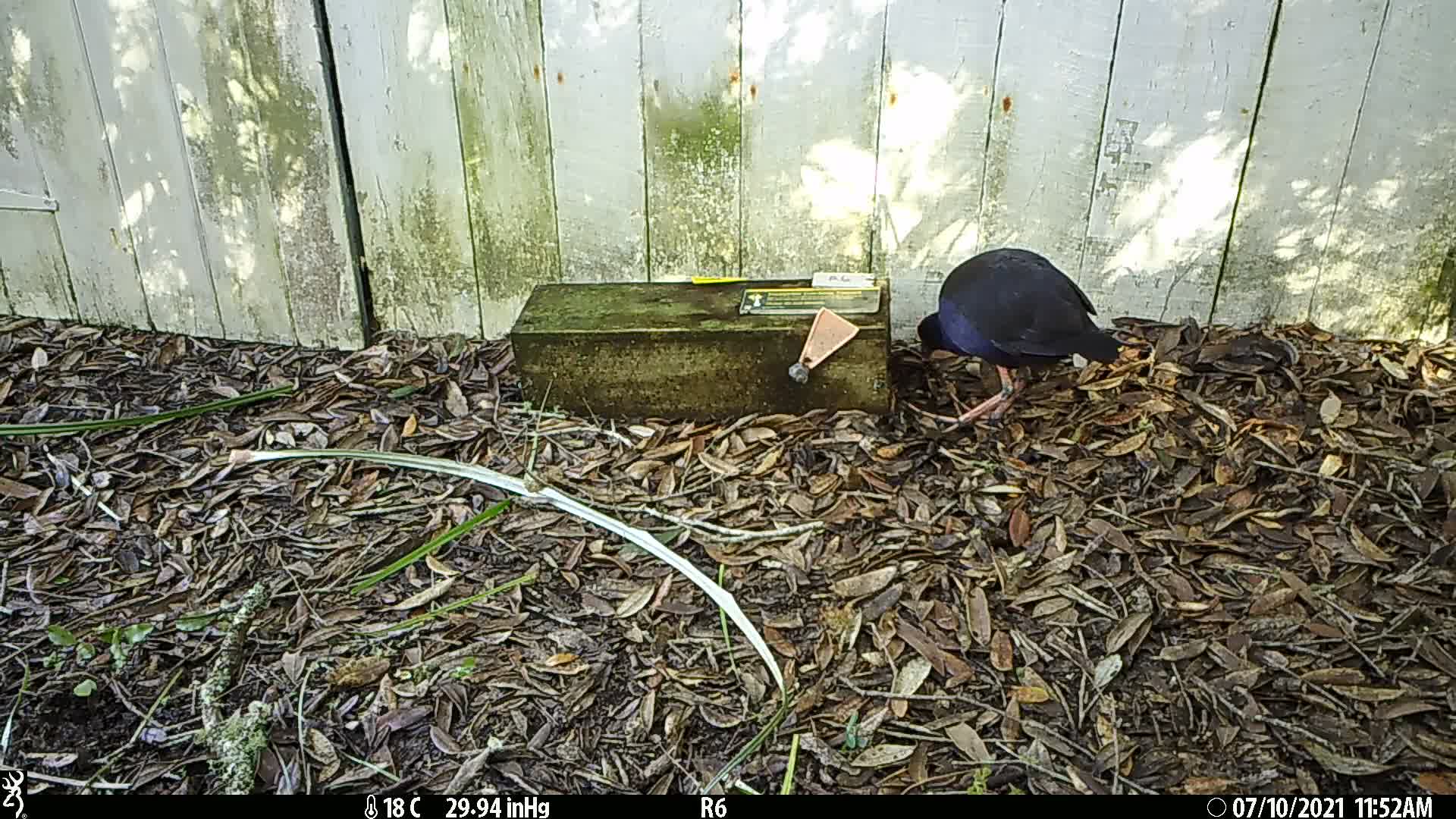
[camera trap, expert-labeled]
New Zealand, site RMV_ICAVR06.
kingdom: Animalia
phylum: Chordata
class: Aves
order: Gruiformes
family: Rallidae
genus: Porphyrio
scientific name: Porphyrio melanotus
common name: australasian swamphen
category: pukeko